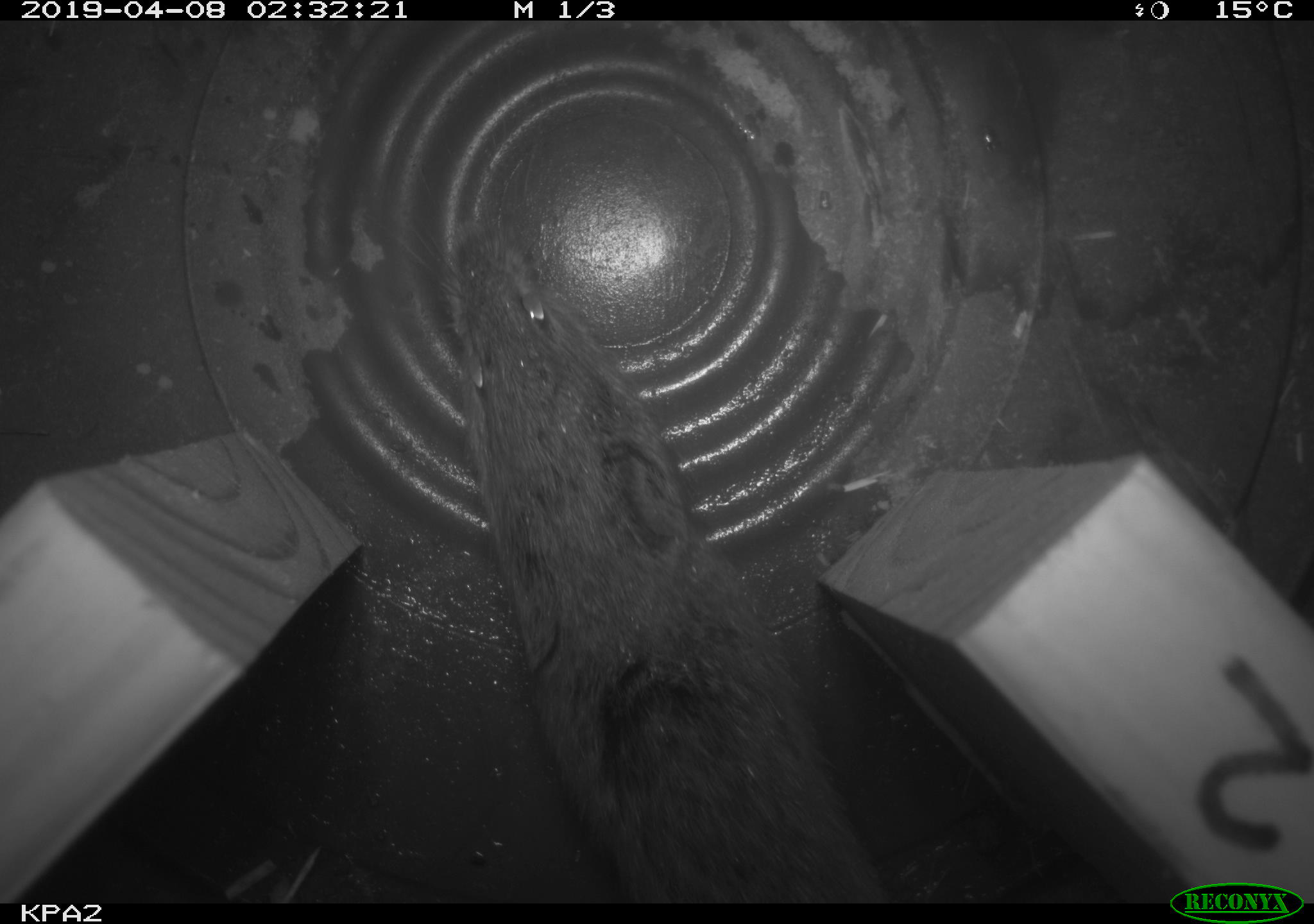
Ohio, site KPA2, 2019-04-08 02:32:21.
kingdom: Animalia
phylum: Chordata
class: Mammalia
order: Rodentia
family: Cricetidae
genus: Microtus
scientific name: Microtus pennsylvanicus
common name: meadow vole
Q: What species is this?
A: Meadow vole (Microtus pennsylvanicus).